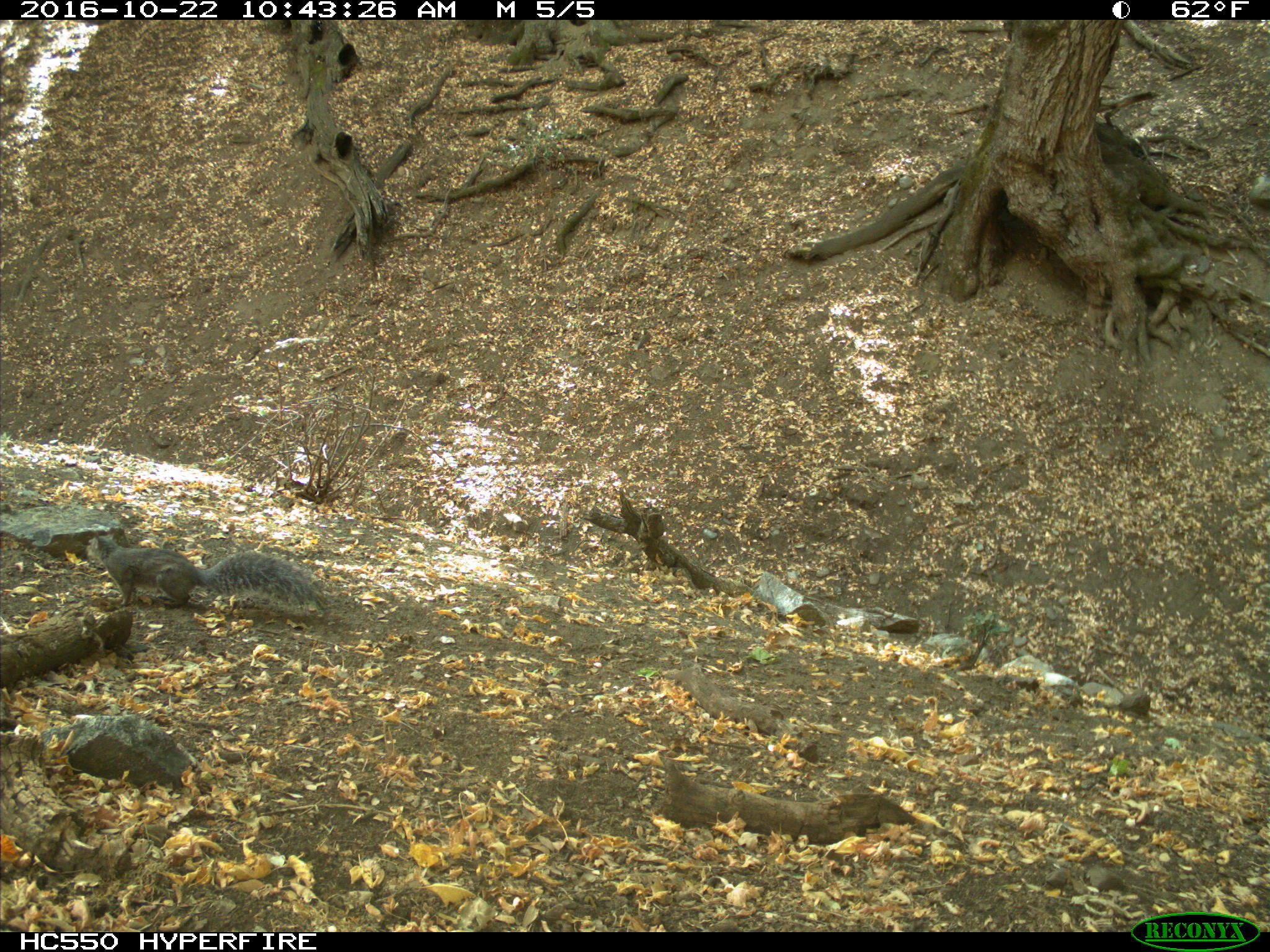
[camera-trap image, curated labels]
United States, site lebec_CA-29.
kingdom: Animalia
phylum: Chordata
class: Mammalia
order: Rodentia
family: Sciuridae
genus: Sciurus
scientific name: Sciurus carolinensis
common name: eastern gray squirrel